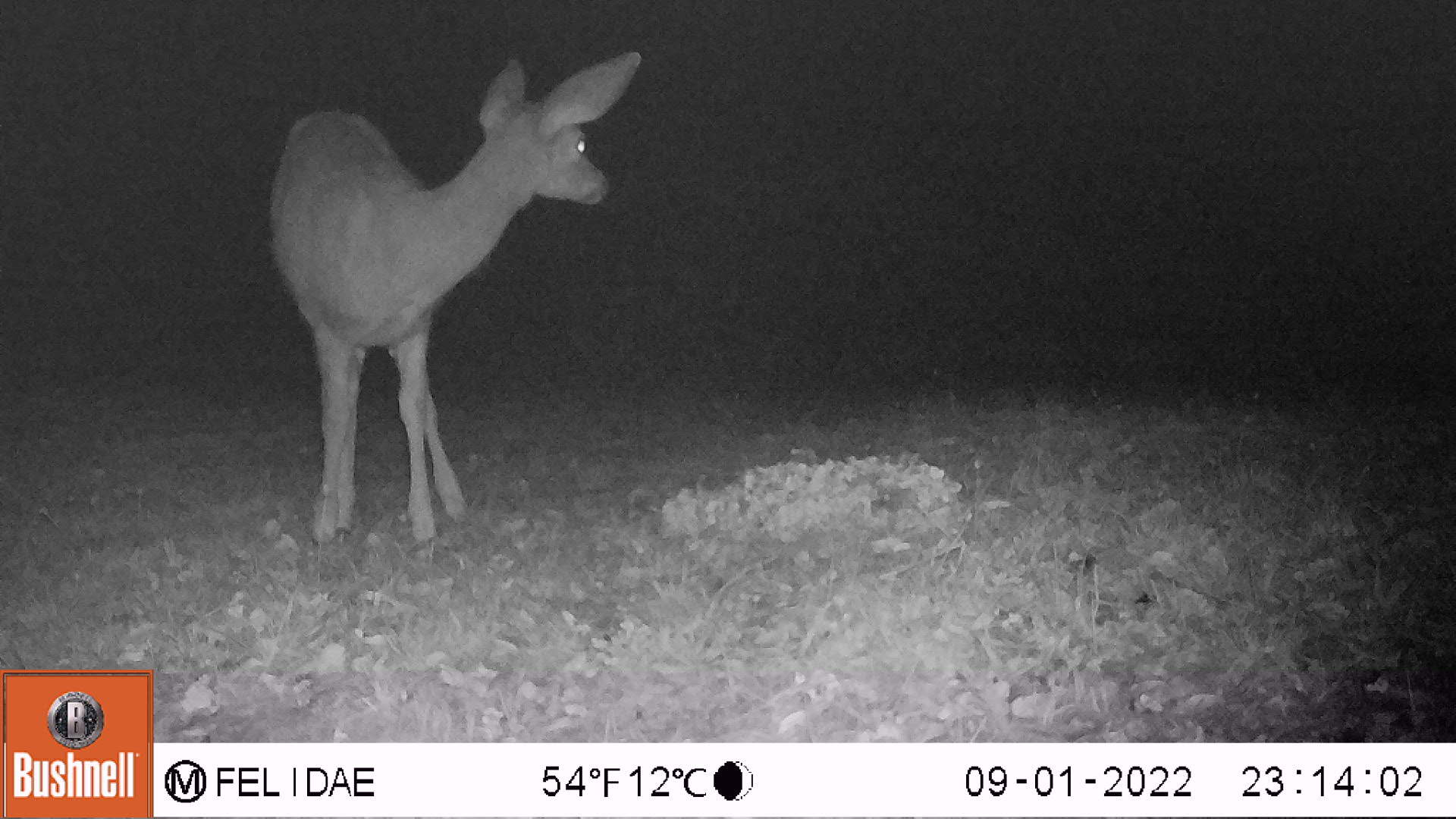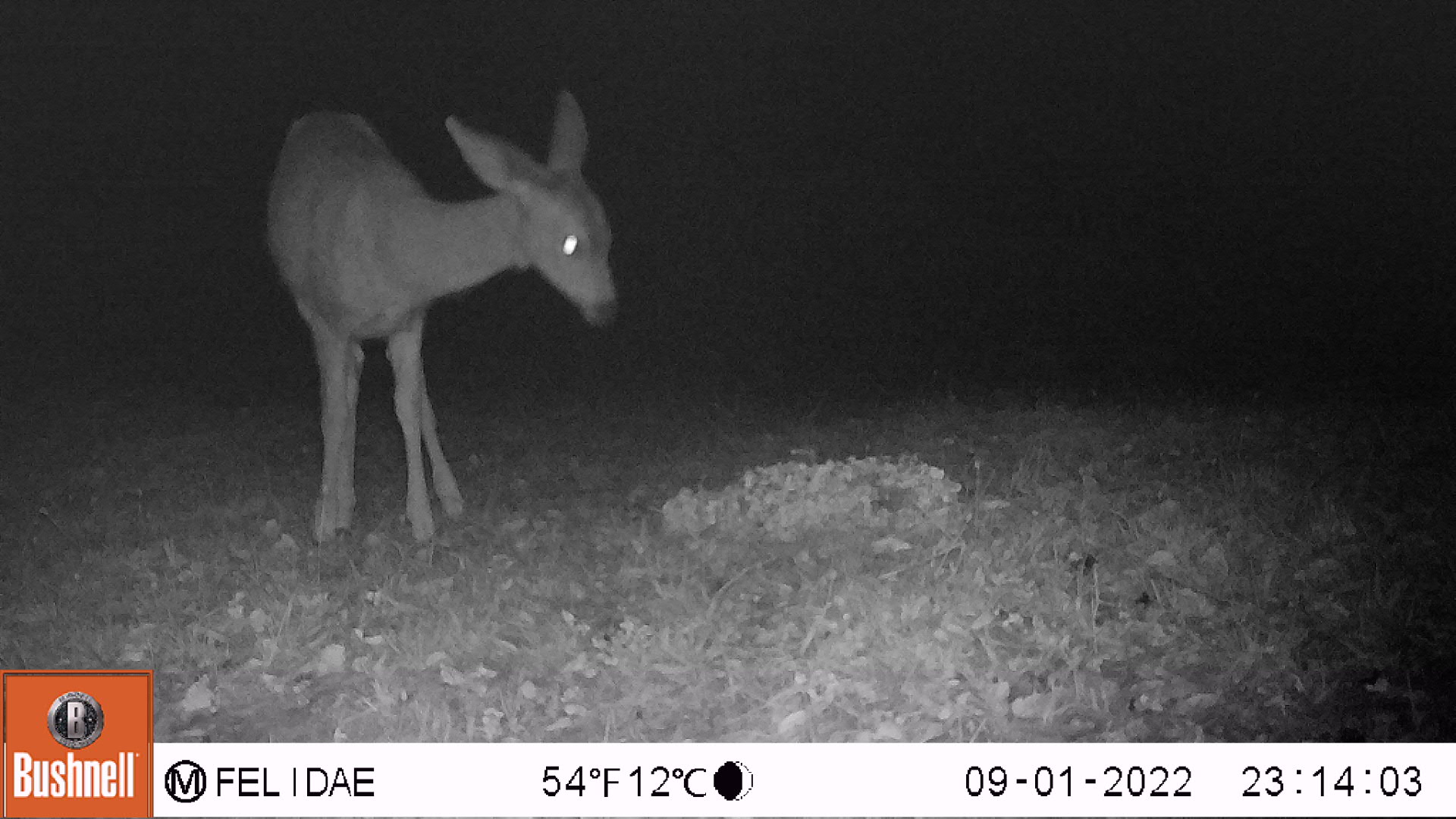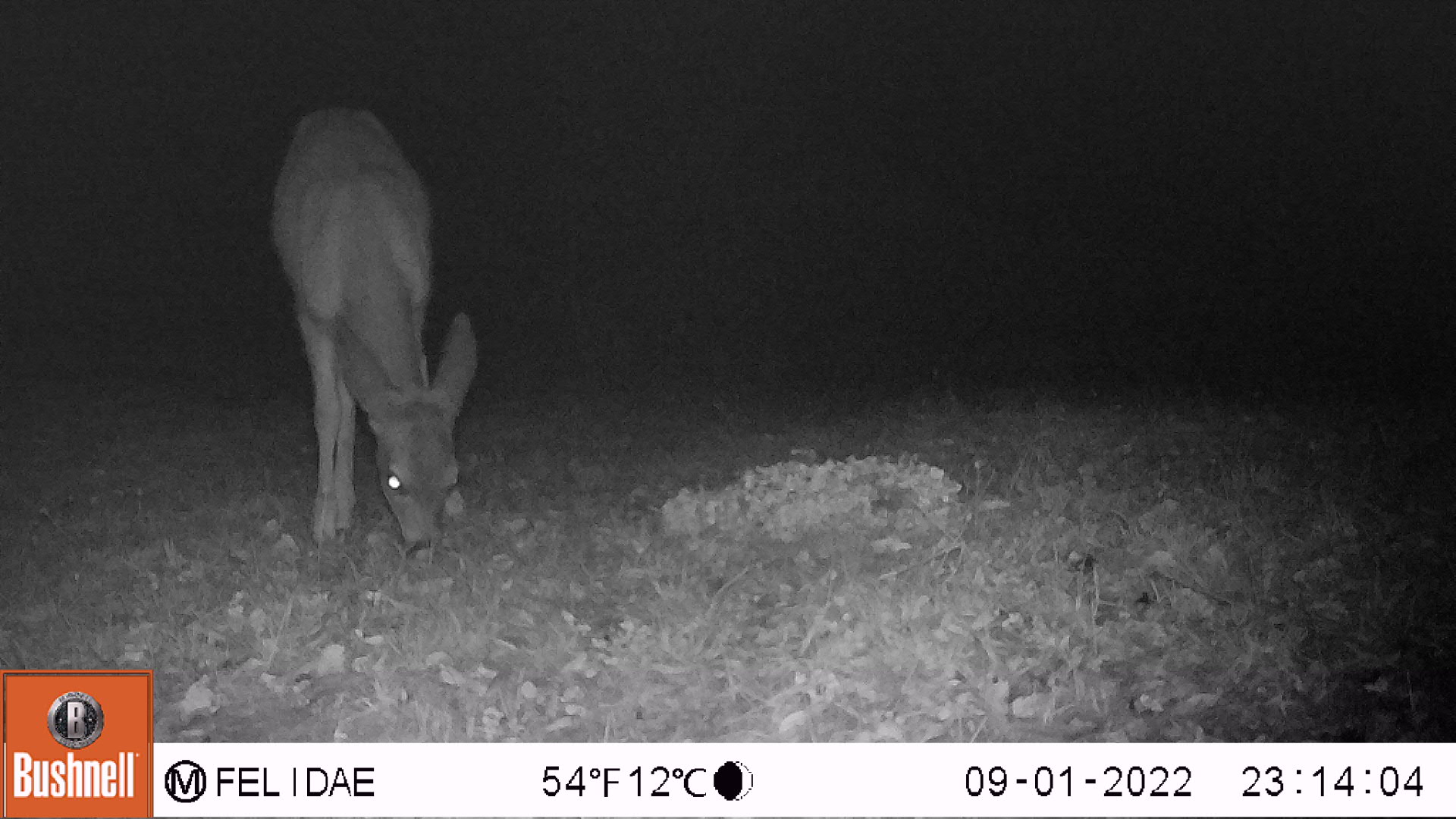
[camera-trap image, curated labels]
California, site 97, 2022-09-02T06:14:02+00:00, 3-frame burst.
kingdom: Animalia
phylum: Chordata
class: Mammalia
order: Artiodactyla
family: Cervidae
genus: Odocoileus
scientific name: Odocoileus hemionus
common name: mule deer